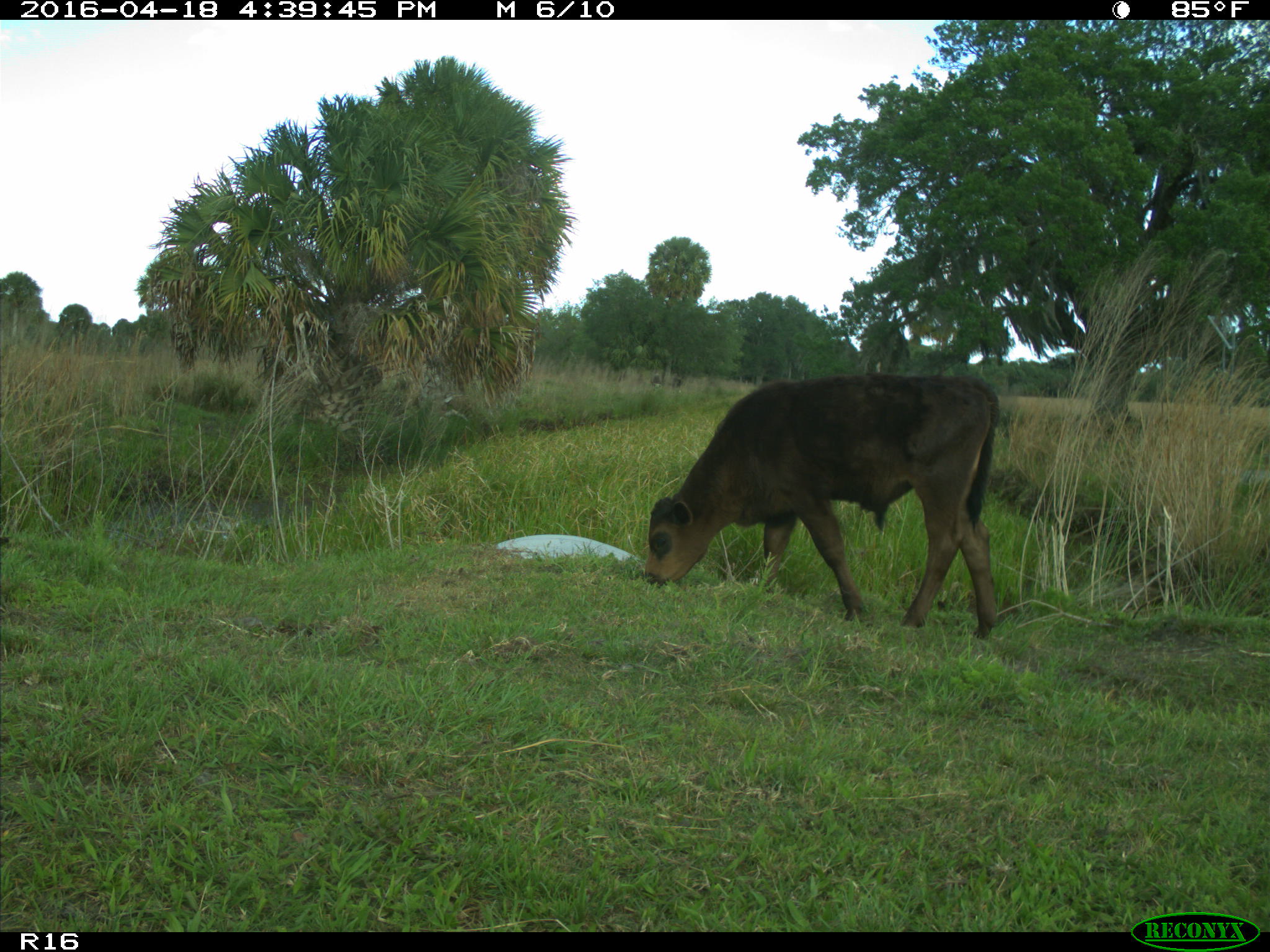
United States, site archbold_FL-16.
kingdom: Animalia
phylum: Chordata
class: Mammalia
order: Artiodactyla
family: Bovidae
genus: Bos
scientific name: Bos taurus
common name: domestic cow